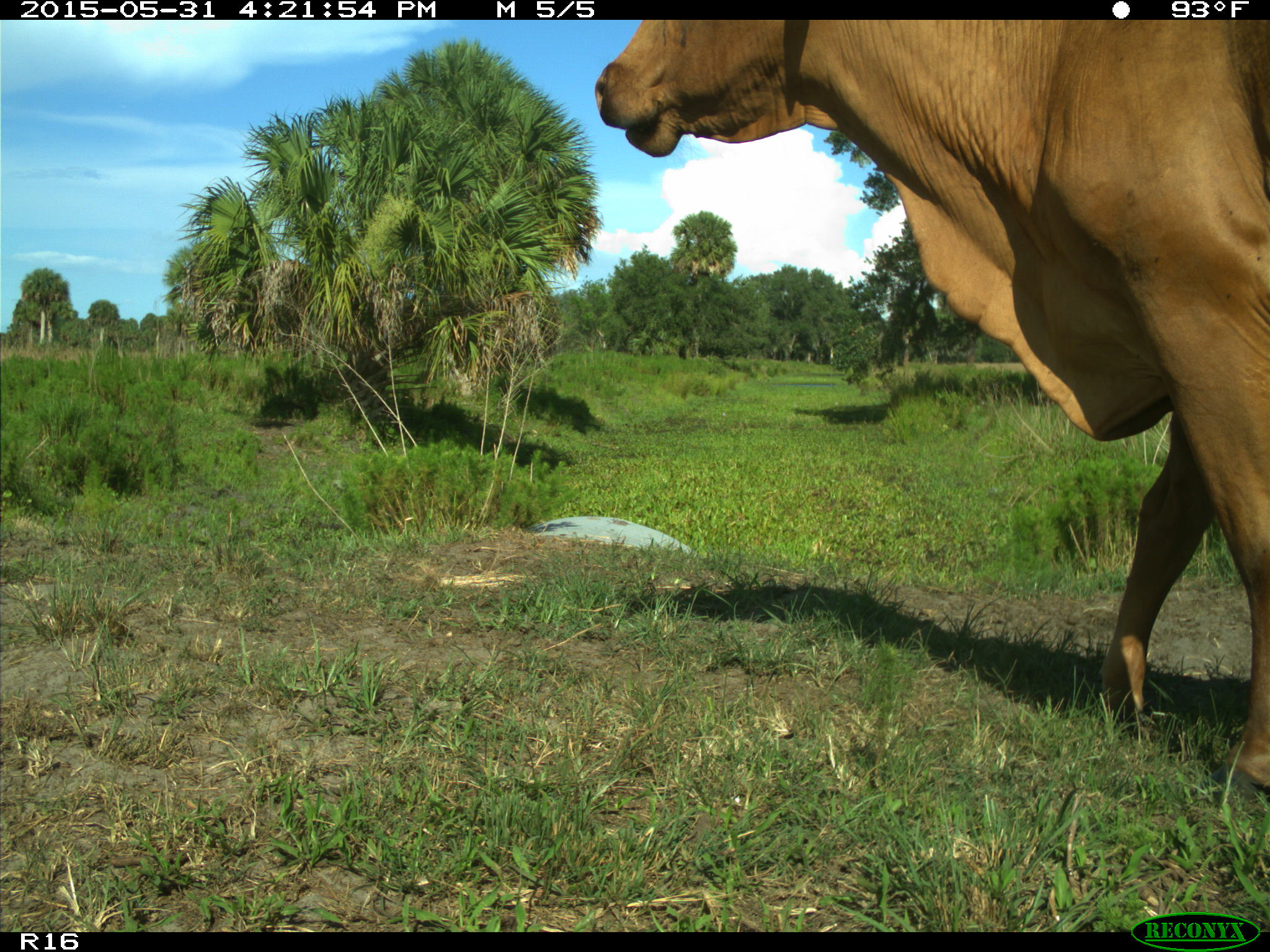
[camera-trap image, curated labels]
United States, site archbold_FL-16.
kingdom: Animalia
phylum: Chordata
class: Mammalia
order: Artiodactyla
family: Bovidae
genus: Bos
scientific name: Bos taurus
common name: domestic cow